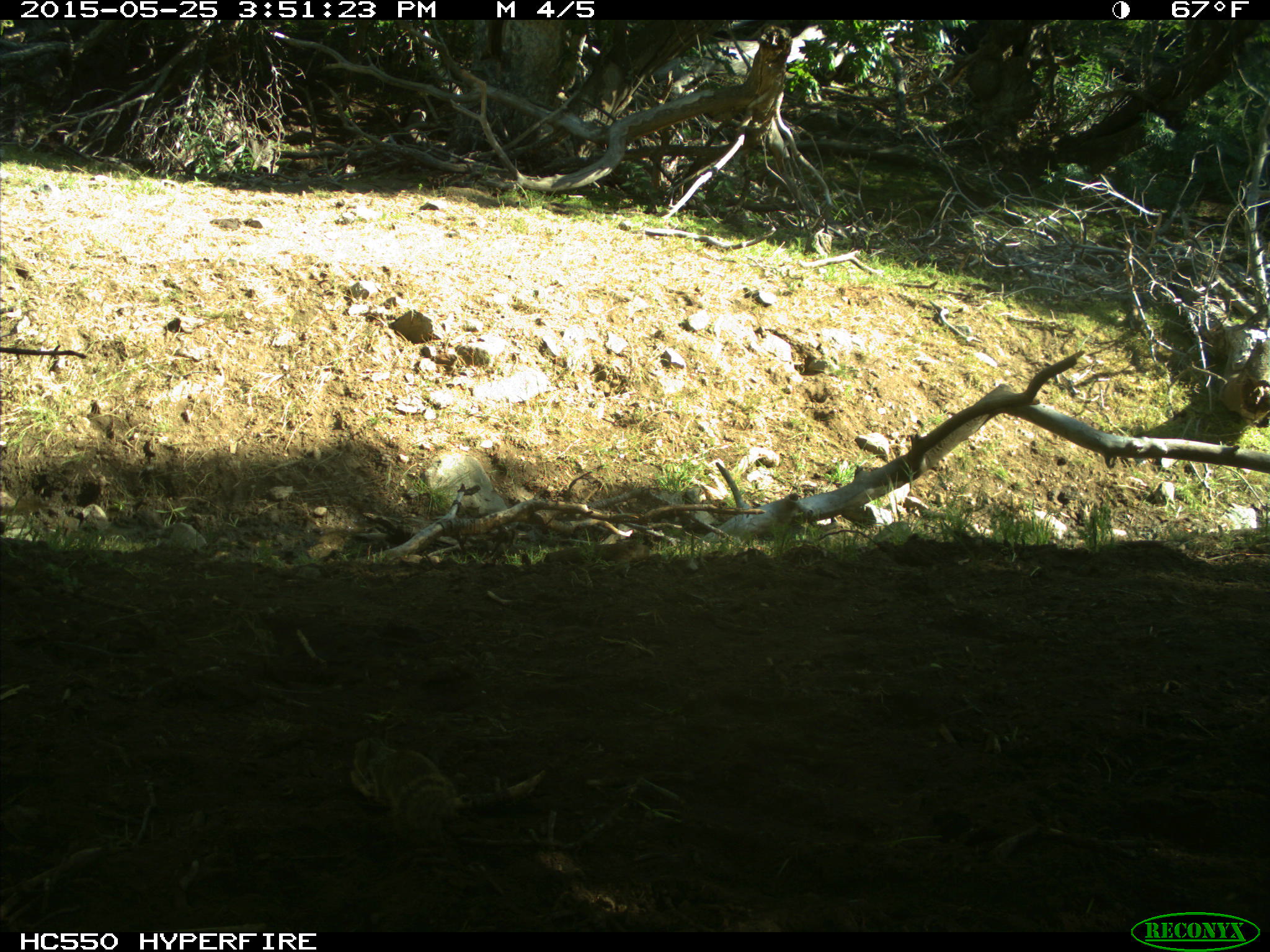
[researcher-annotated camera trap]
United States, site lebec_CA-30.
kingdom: Animalia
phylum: Chordata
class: Mammalia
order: Rodentia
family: Sciuridae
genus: Otospermophilus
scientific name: Otospermophilus beecheyi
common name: california ground squirrel